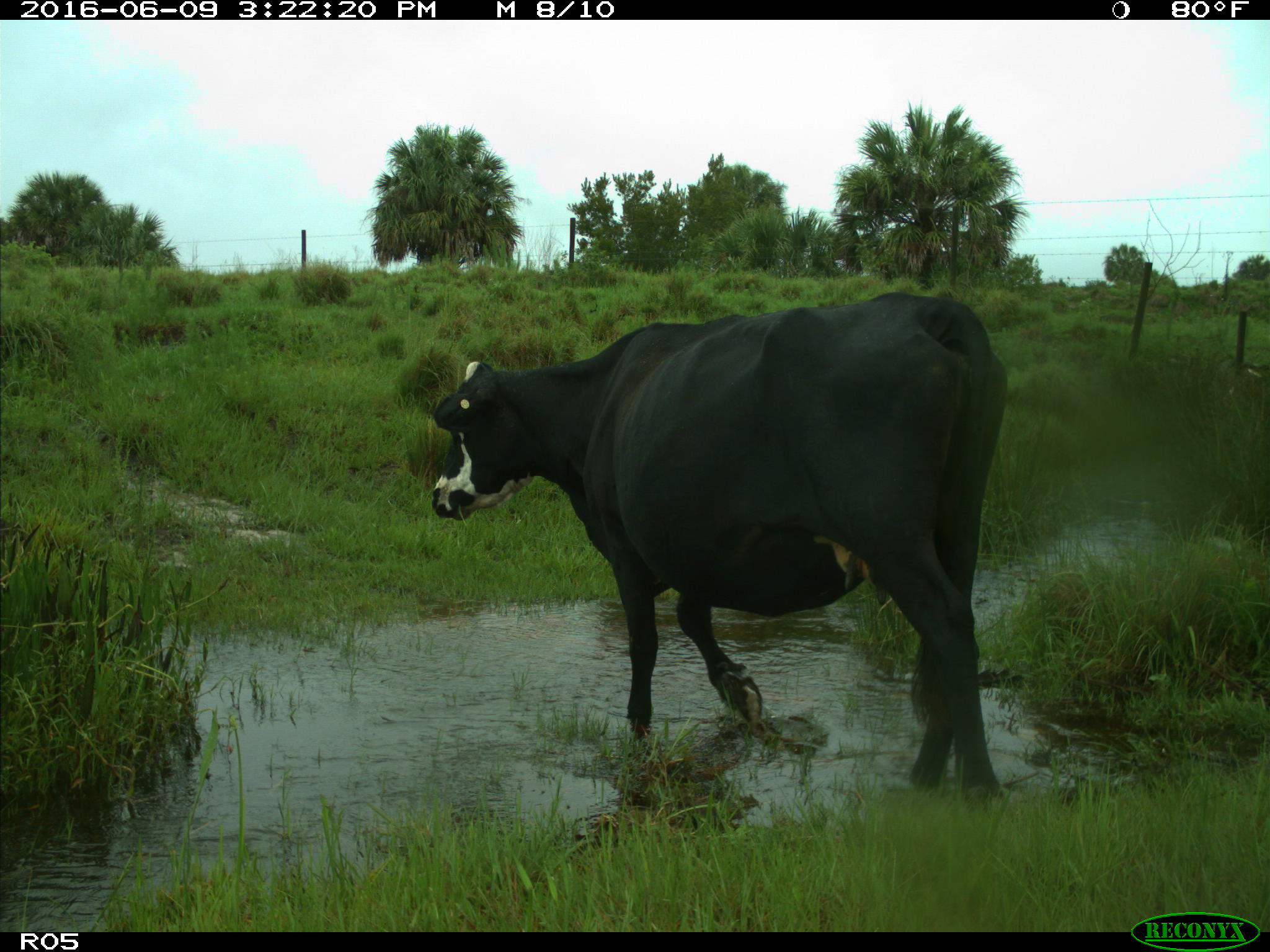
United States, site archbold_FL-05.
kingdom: Animalia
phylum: Chordata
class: Mammalia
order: Artiodactyla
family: Bovidae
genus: Bos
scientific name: Bos taurus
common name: domestic cow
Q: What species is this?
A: Bos taurus (domestic cow).